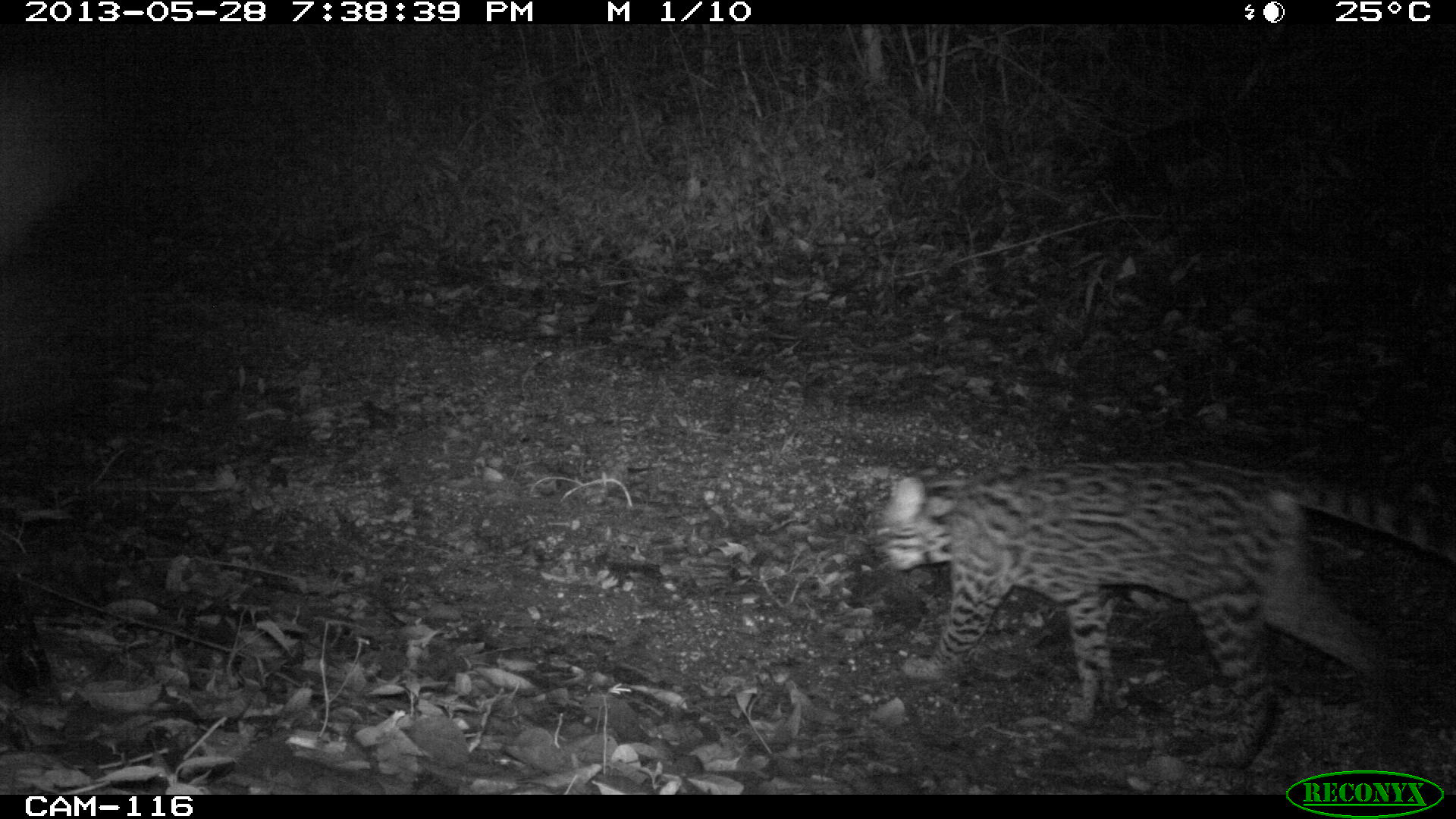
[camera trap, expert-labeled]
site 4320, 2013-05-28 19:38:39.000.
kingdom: Animalia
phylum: Chordata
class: Mammalia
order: Carnivora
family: Felidae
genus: Leopardus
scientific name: Leopardus pardalis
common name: ocelot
Leopardus pardalis (ocelot), count 1.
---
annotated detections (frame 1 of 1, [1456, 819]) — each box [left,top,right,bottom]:
leopardus pardalis: [869,453,1456,771]